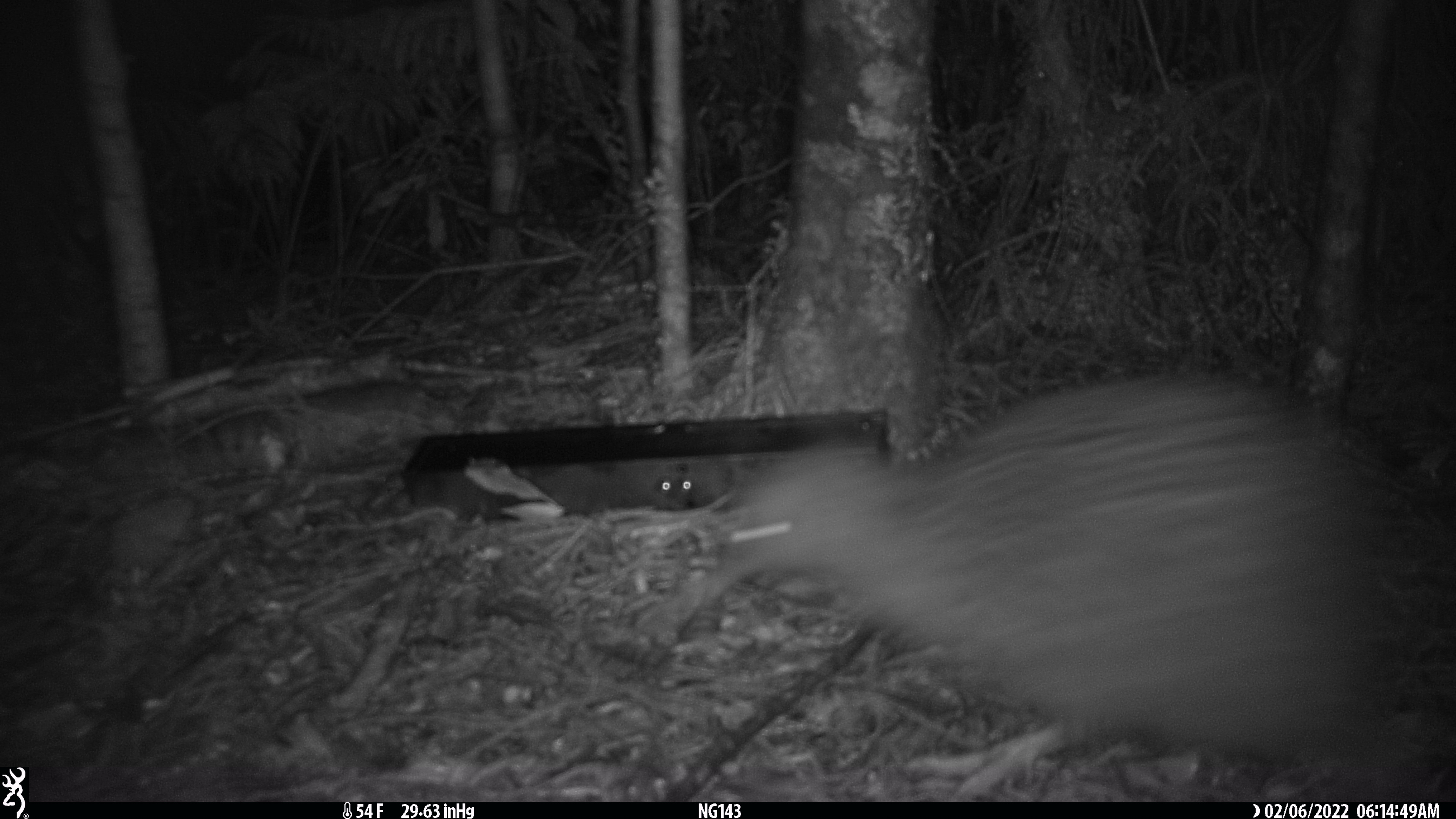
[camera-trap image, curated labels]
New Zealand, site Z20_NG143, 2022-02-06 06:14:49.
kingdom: Animalia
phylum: Chordata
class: Aves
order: Apterygiformes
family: Apterygidae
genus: Apteryx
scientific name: Apteryx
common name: kiwi